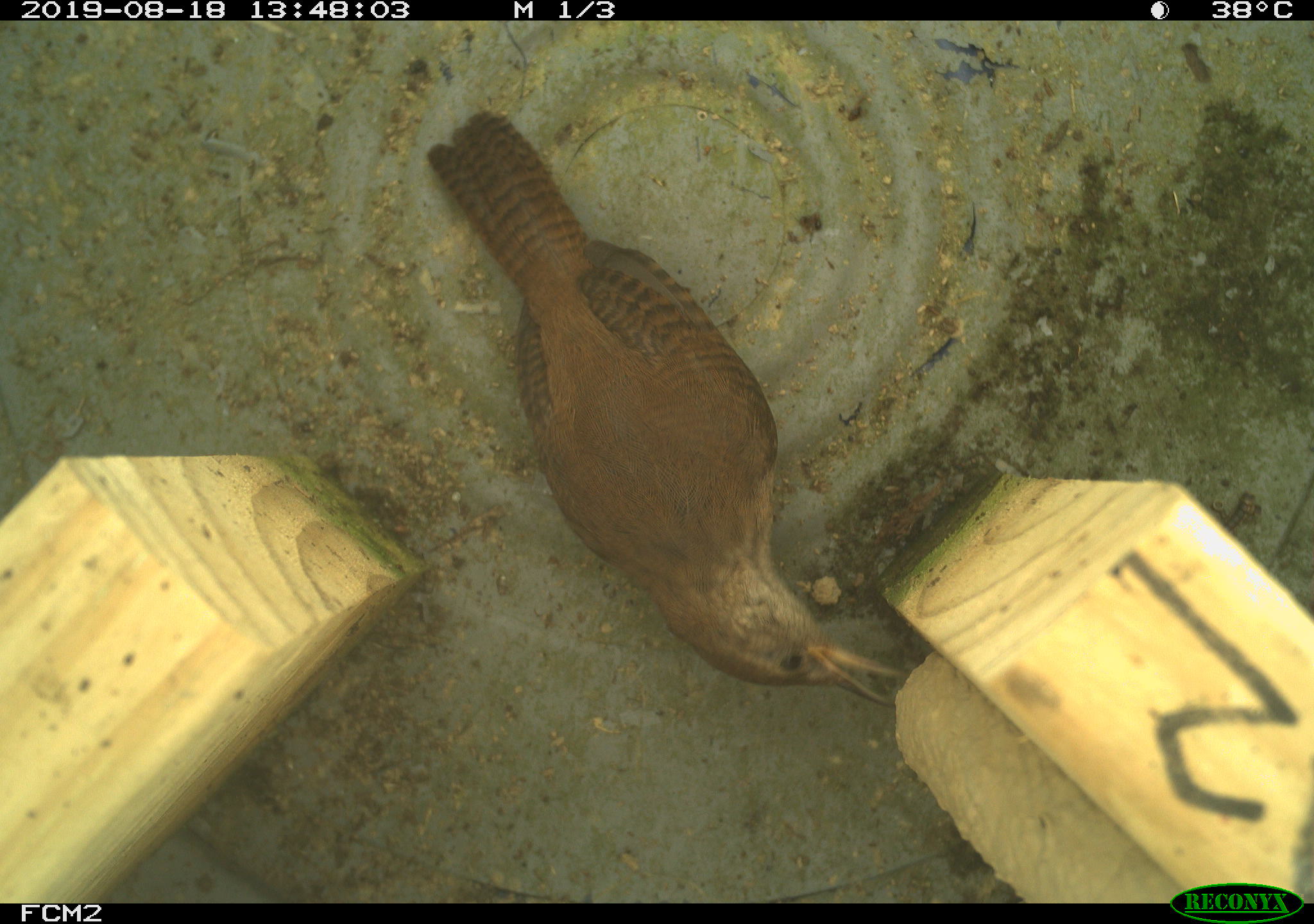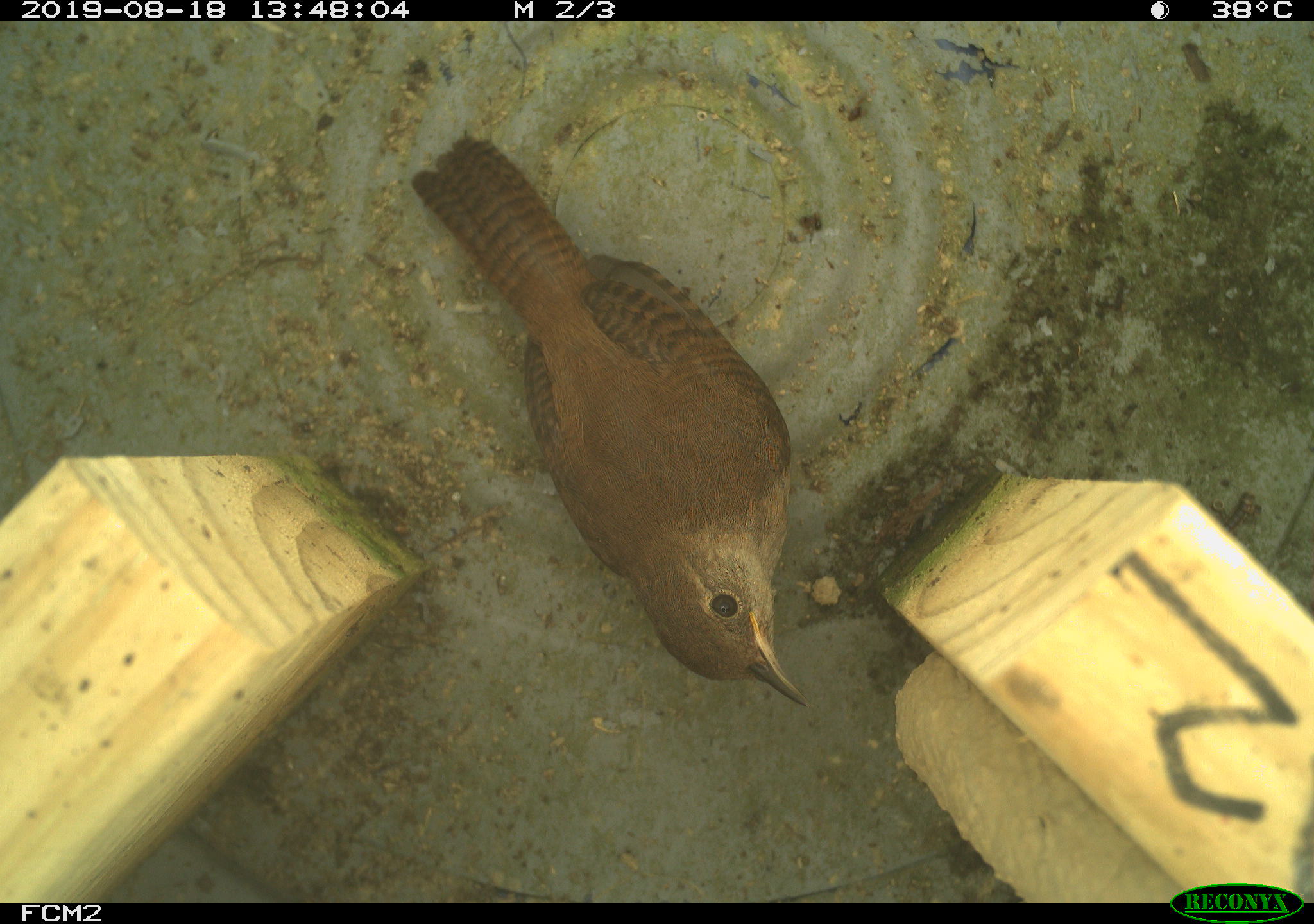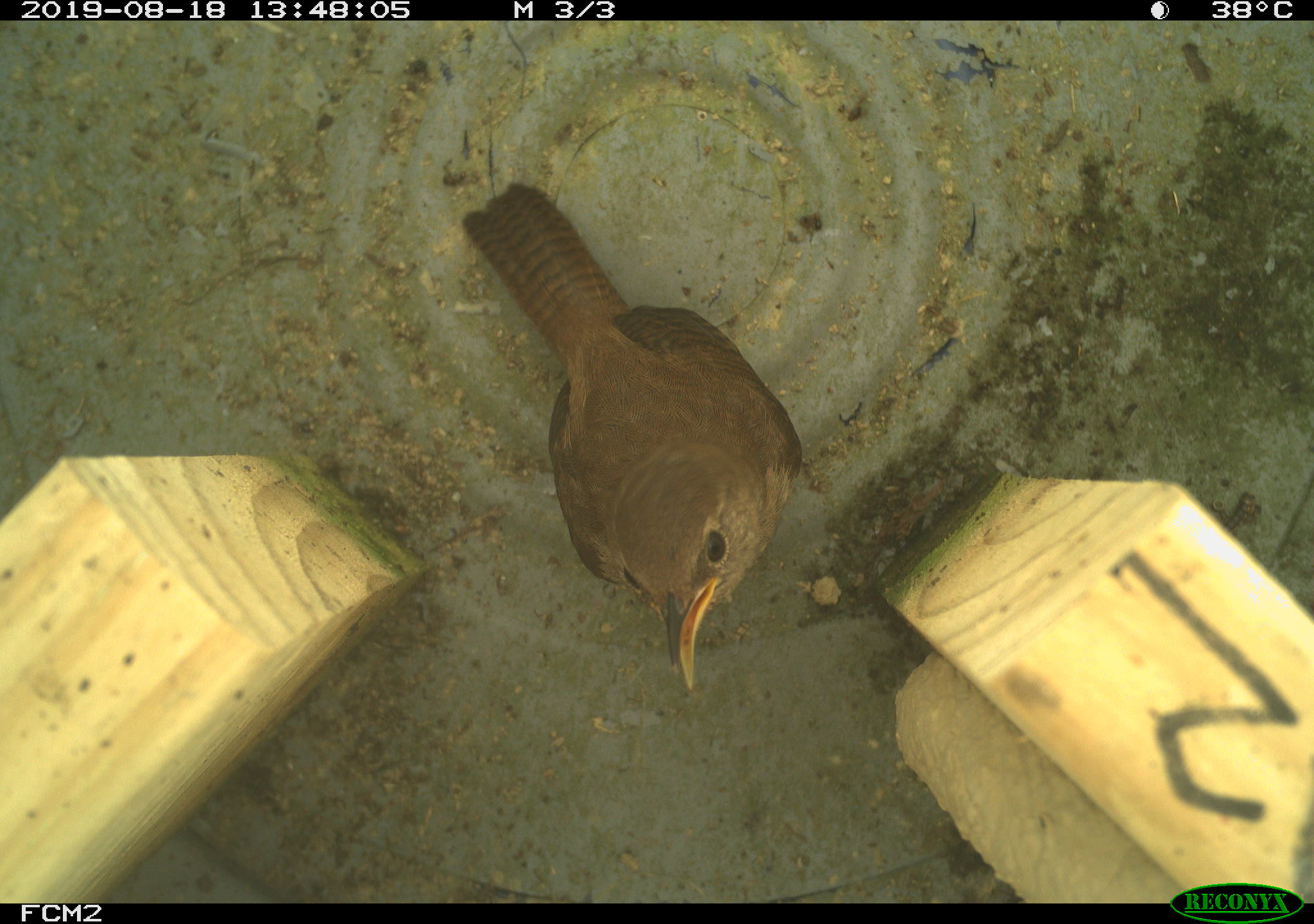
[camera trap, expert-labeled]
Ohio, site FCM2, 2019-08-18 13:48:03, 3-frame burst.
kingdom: Animalia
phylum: Chordata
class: Aves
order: Passeriformes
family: Troglodytidae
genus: Troglodytes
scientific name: Troglodytes aedon aedon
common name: northern house wren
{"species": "northern house wren (Troglodytes aedon aedon)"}